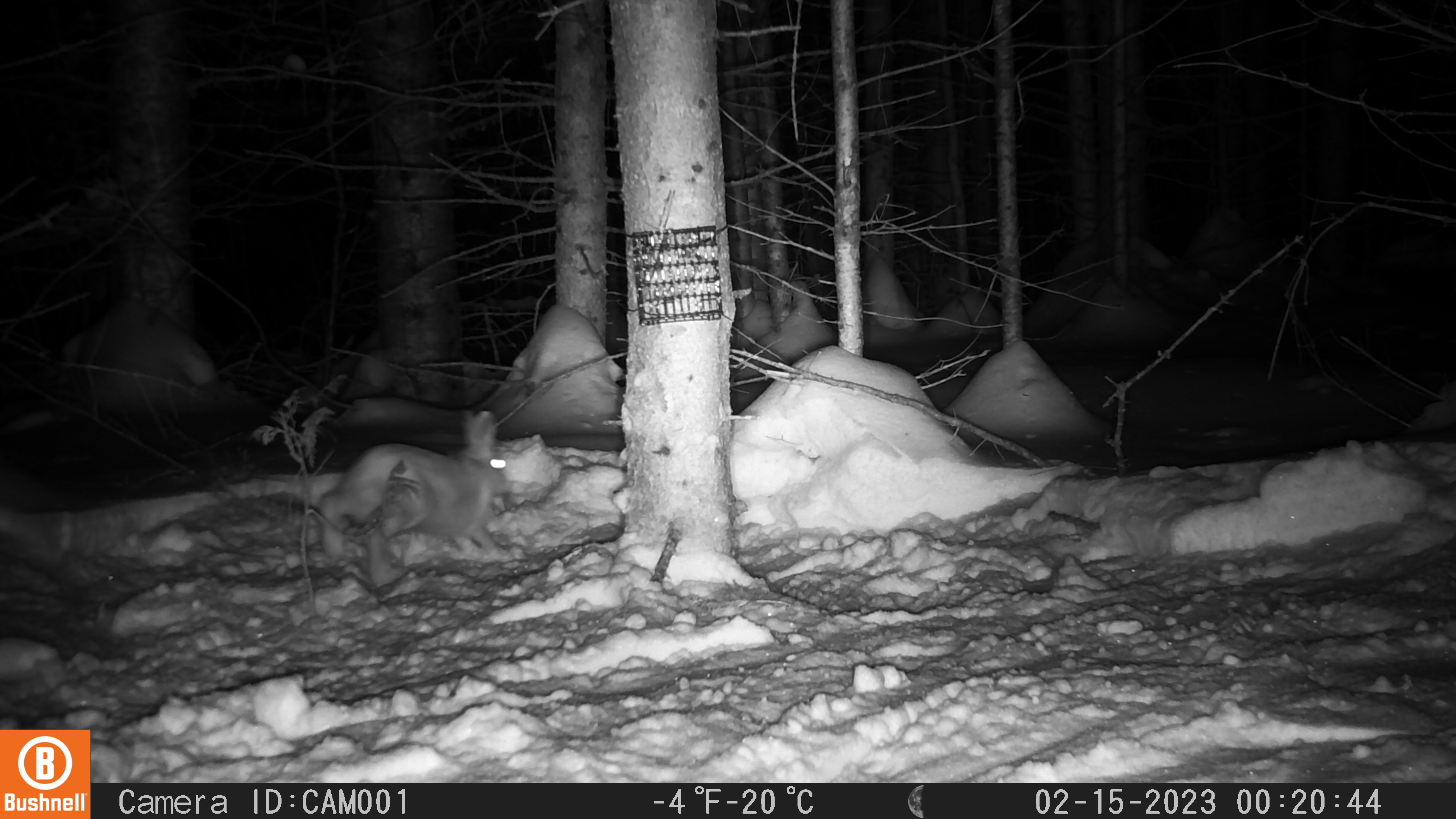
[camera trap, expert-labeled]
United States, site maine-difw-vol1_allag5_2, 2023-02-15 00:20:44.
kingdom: Animalia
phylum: Chordata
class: Mammalia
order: Lagomorpha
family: Leporidae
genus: Lepus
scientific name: Lepus americanus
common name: snowshoe hare